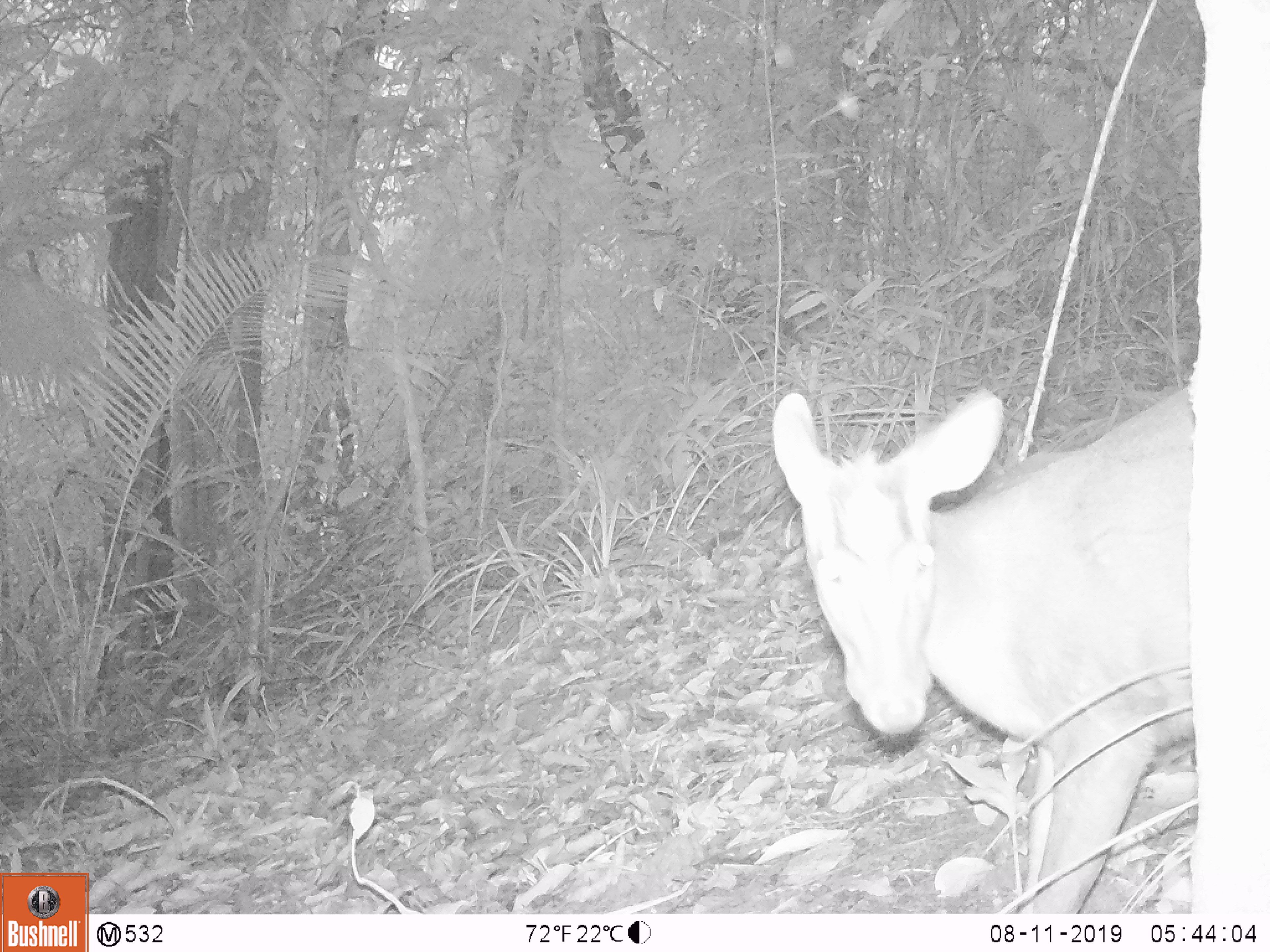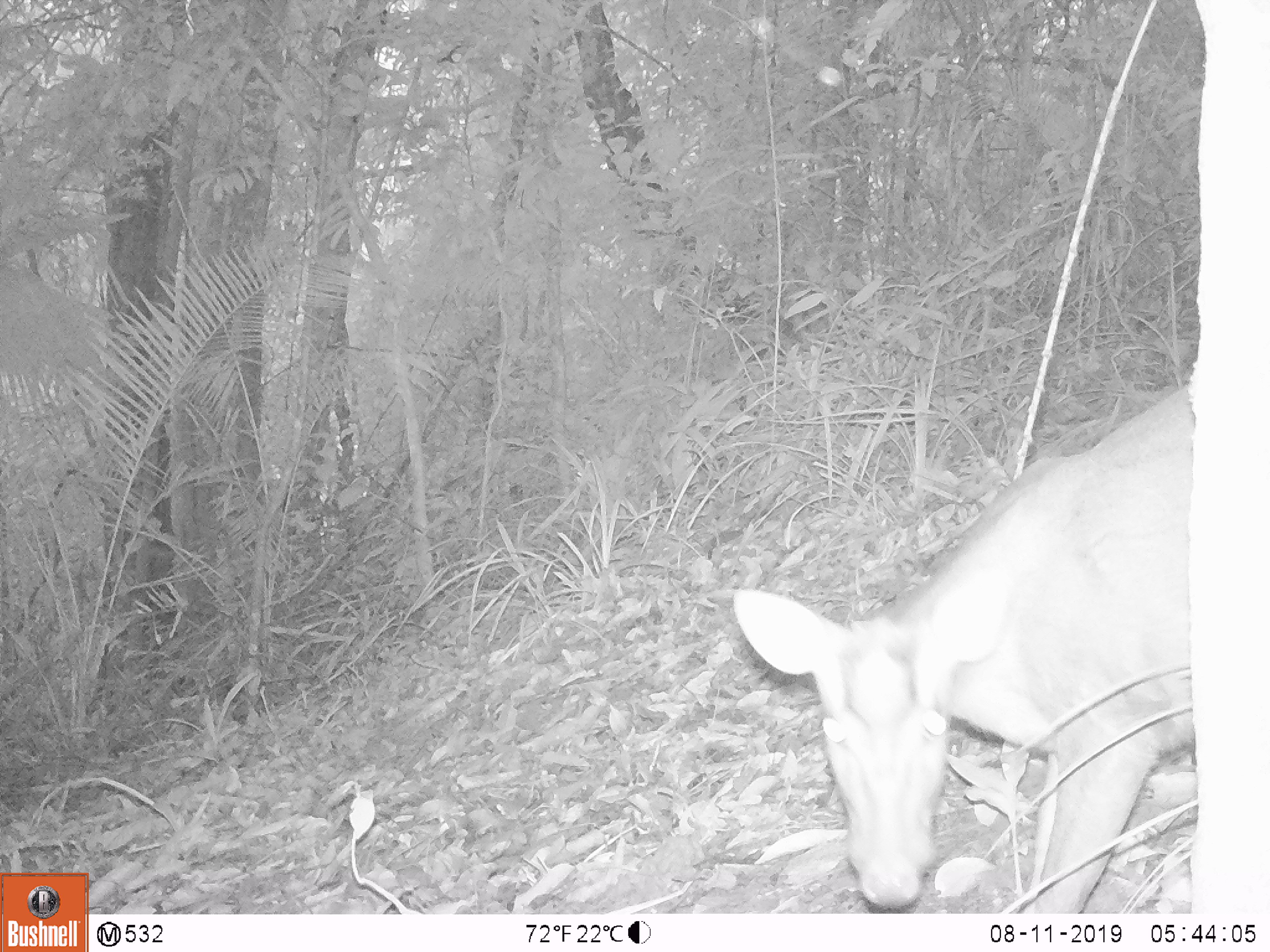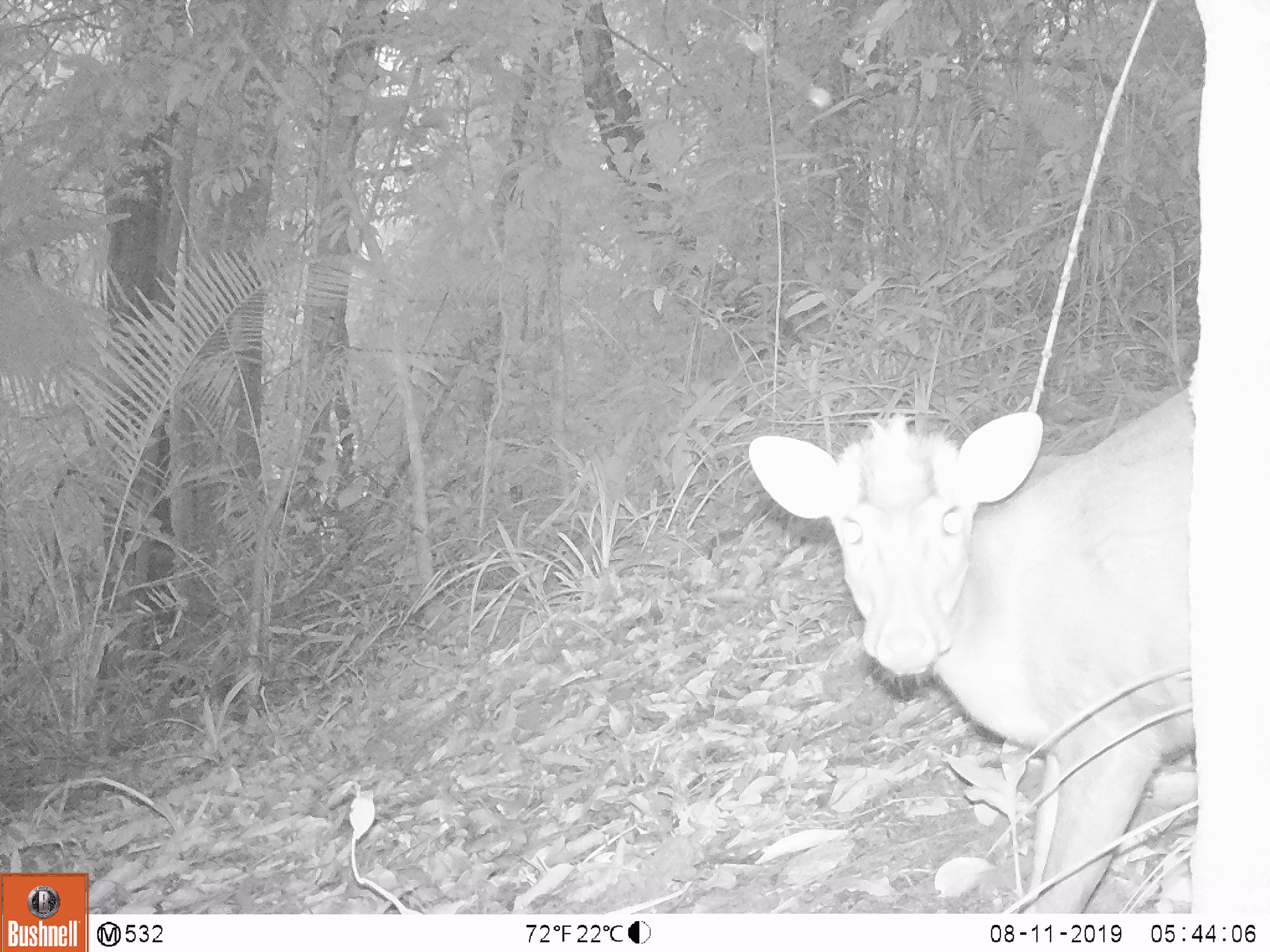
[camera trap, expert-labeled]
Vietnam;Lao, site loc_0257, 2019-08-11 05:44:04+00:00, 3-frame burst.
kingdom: Animalia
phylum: Chordata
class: Mammalia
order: Artiodactyla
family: Cervidae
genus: Muntiacus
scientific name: Muntiacus rooseveltorum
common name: roosevelt's muntjac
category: roosevelts muntjac group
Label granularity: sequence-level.